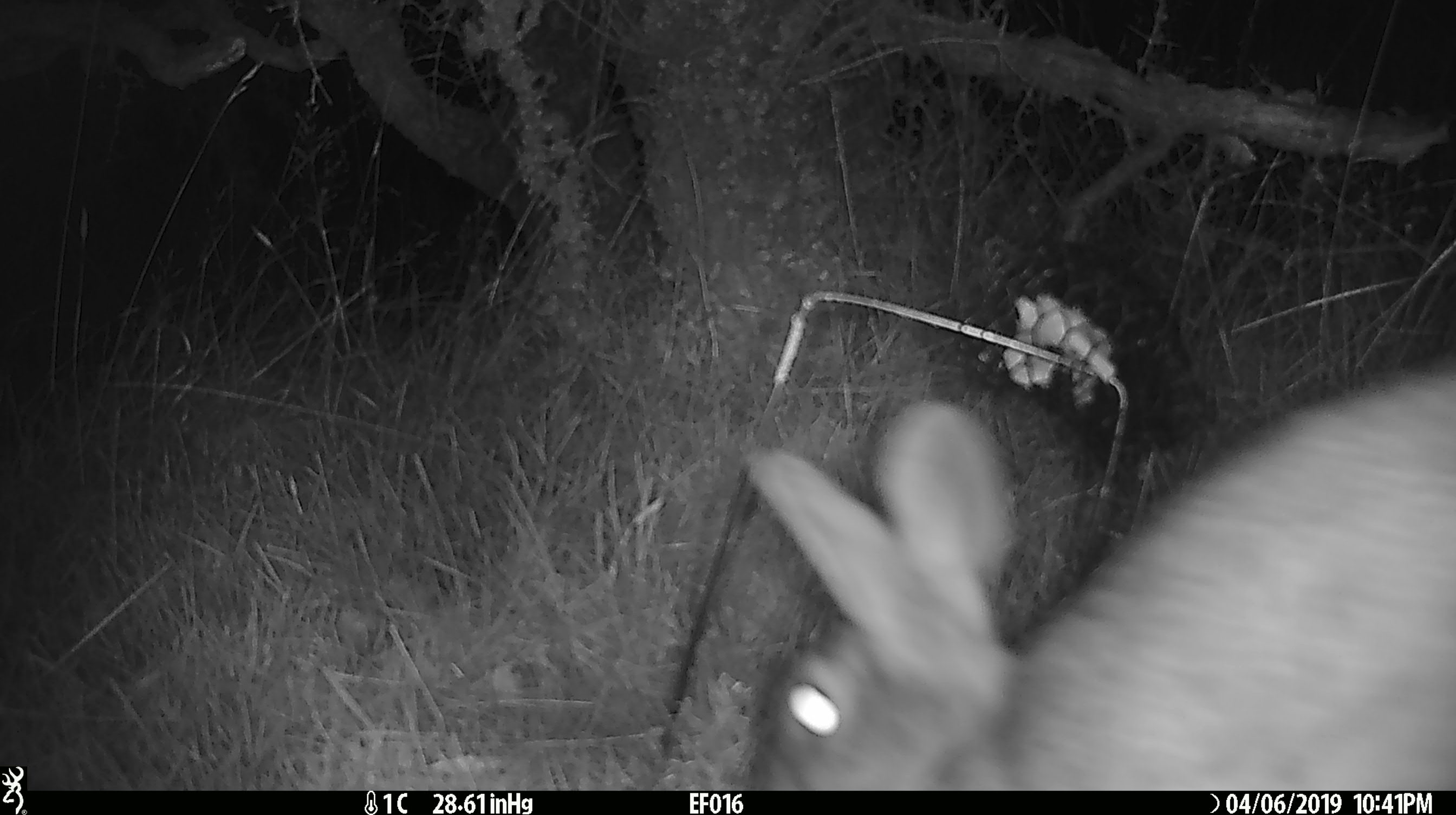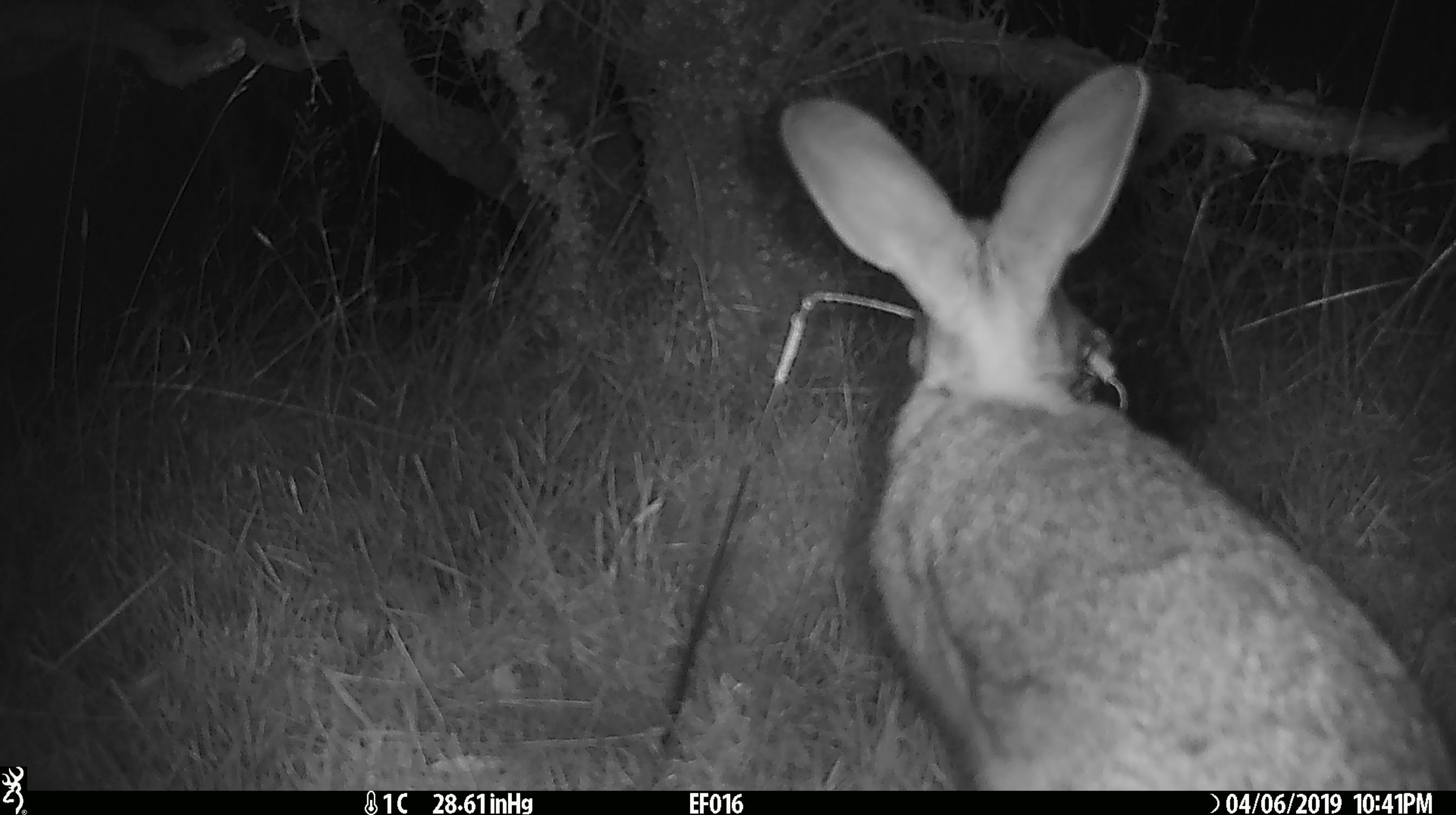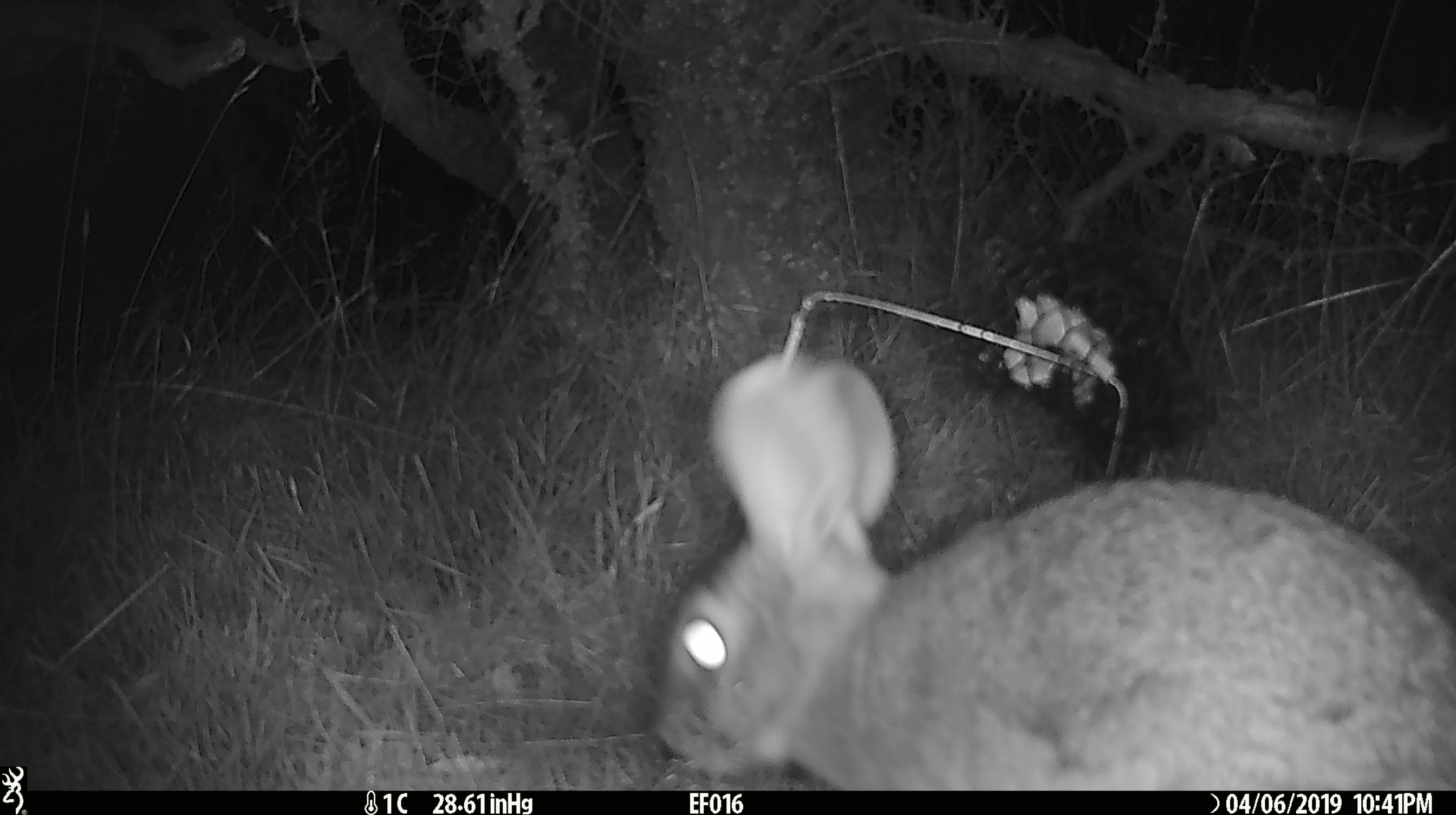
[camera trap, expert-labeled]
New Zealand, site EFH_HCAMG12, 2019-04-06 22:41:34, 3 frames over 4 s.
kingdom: Animalia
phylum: Chordata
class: Mammalia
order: Lagomorpha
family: Leporidae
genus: Lepus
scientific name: Lepus europaeus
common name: brown hare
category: hare